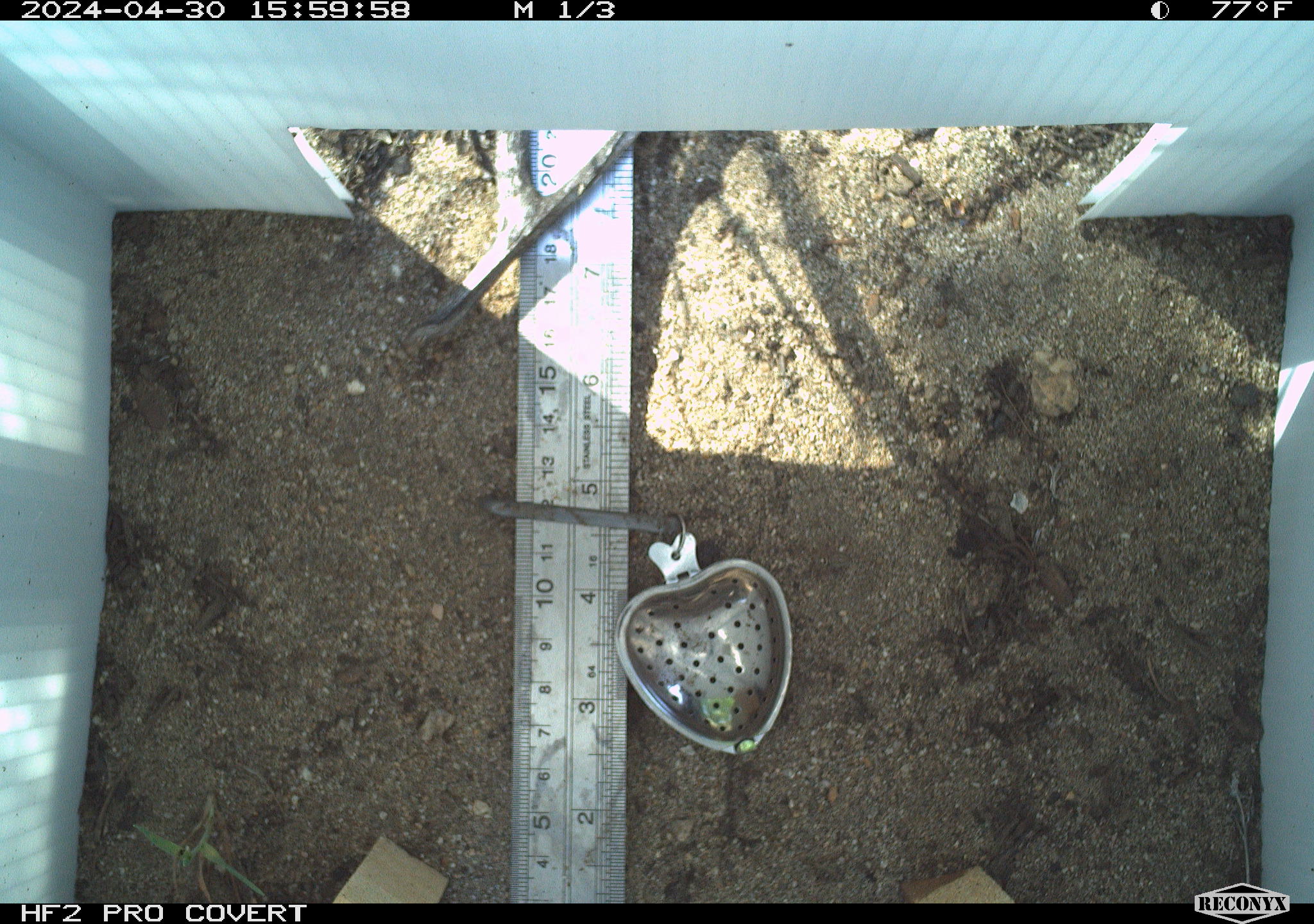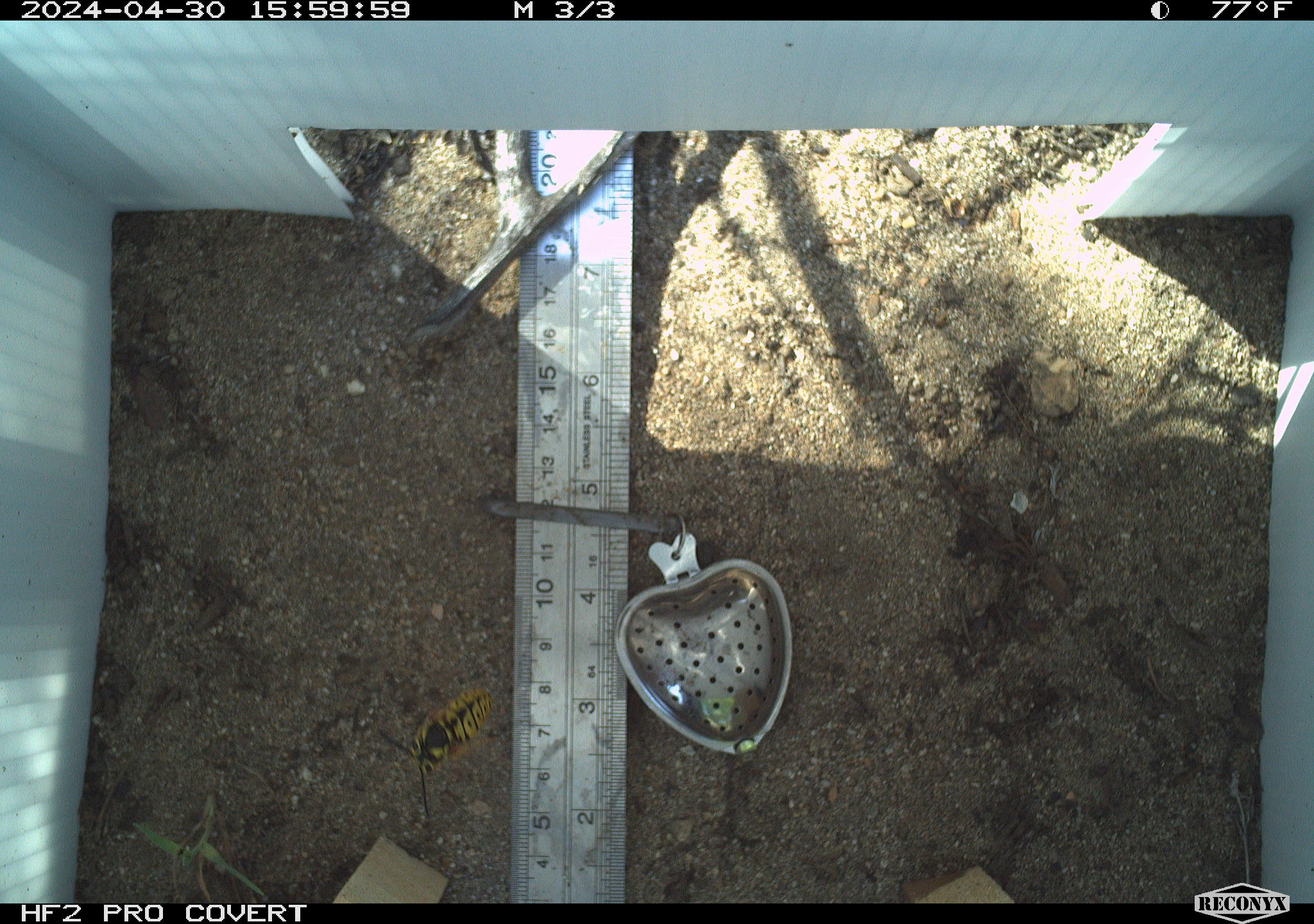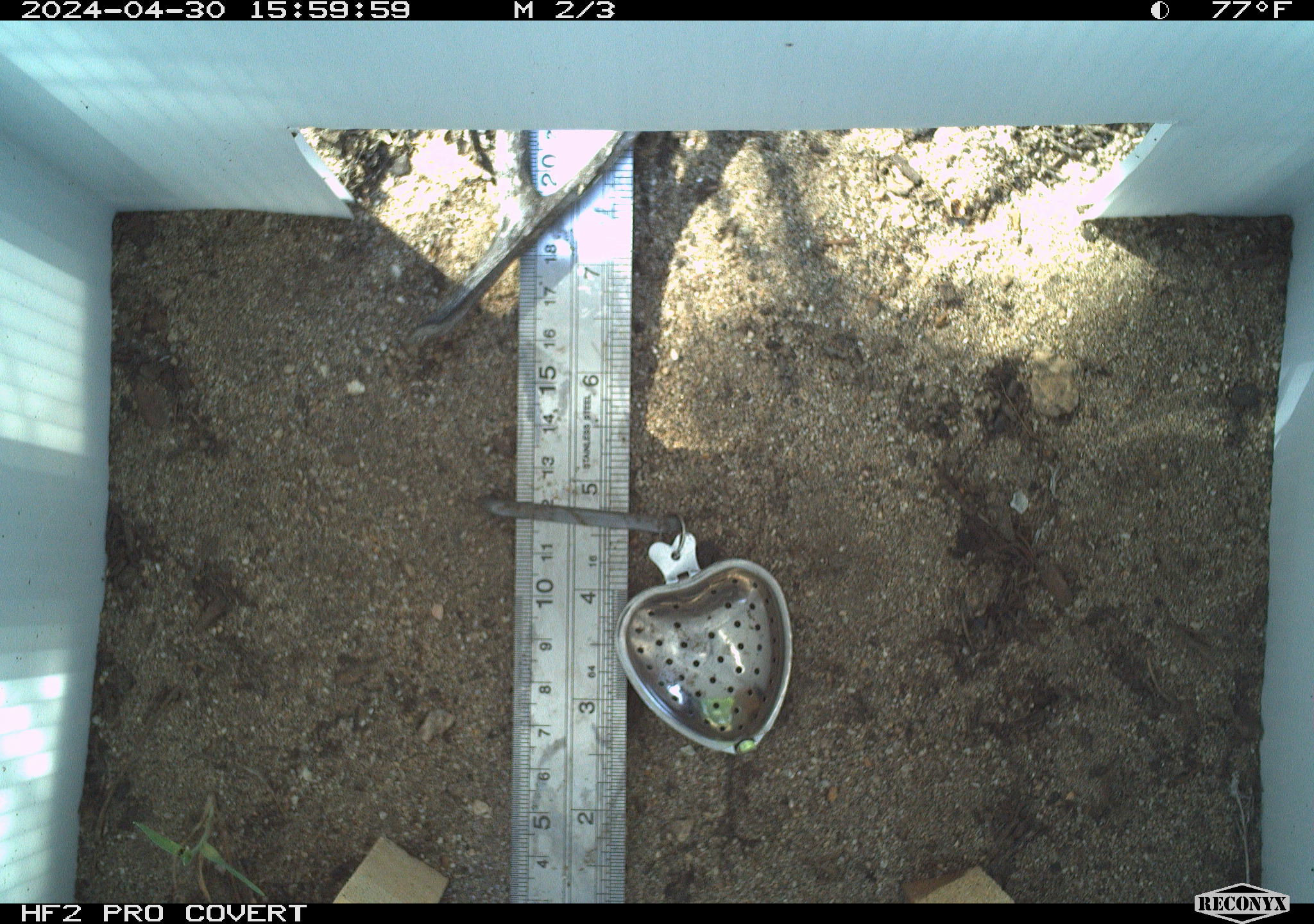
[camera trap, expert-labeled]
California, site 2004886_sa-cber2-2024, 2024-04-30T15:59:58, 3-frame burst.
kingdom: Animalia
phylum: Arthropoda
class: Insecta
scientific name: Insecta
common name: insect